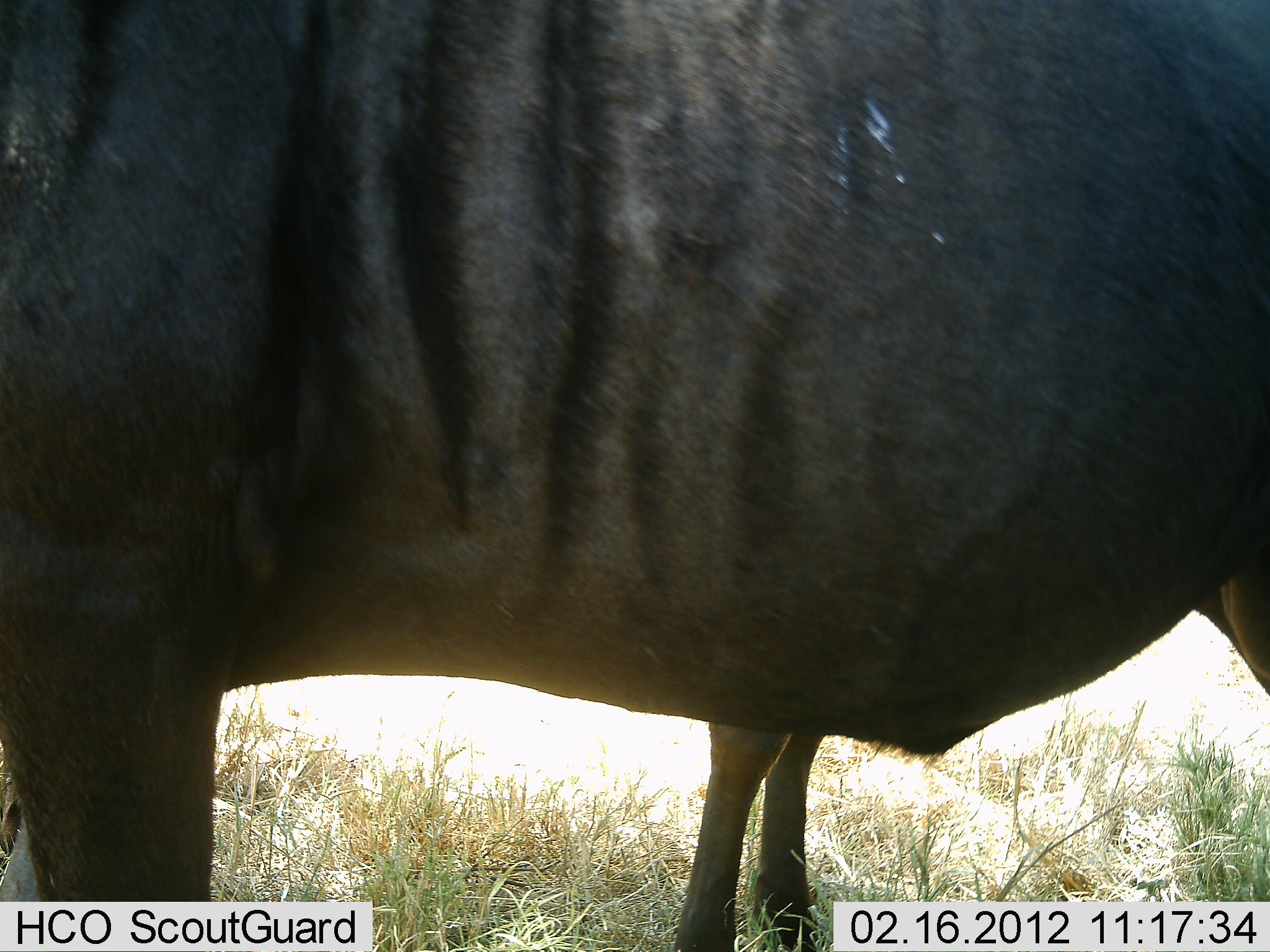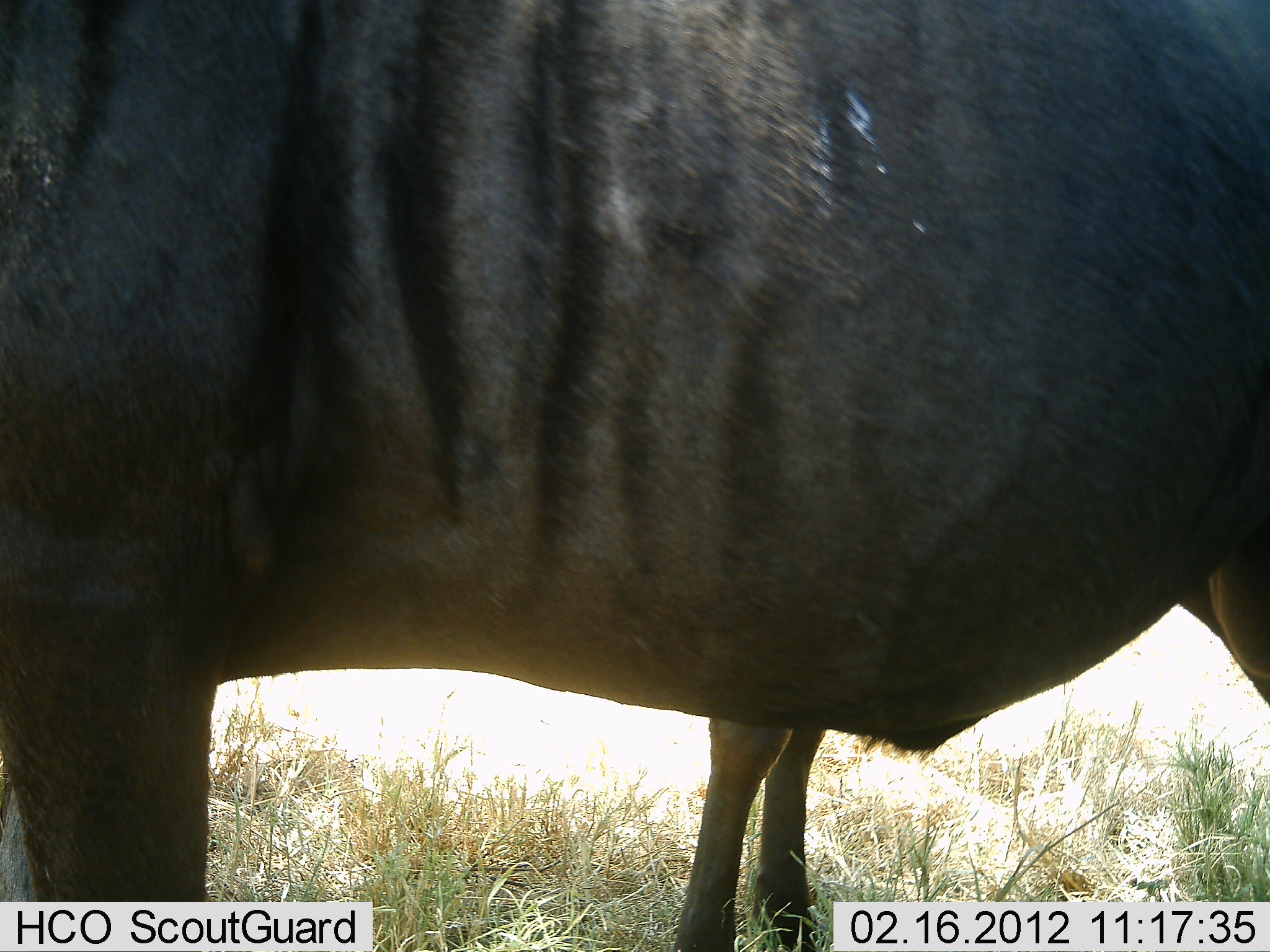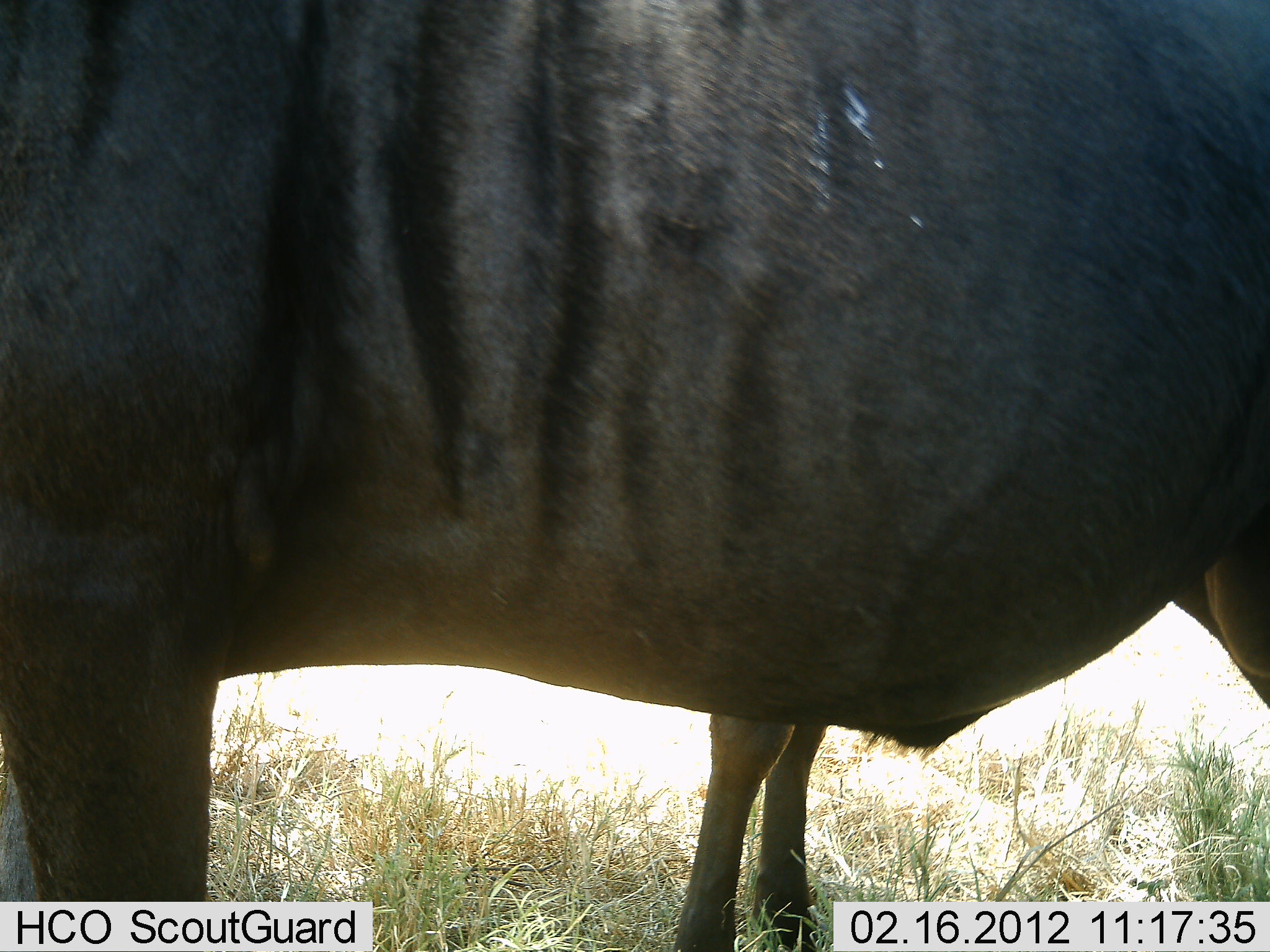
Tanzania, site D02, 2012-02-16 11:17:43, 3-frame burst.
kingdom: Animalia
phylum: Chordata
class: Mammalia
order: Artiodactyla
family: Bovidae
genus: Connochaetes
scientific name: Connochaetes taurinus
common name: blue wildebeest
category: wildebeest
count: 2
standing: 89%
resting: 0%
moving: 5%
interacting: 5%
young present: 5%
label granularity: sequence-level